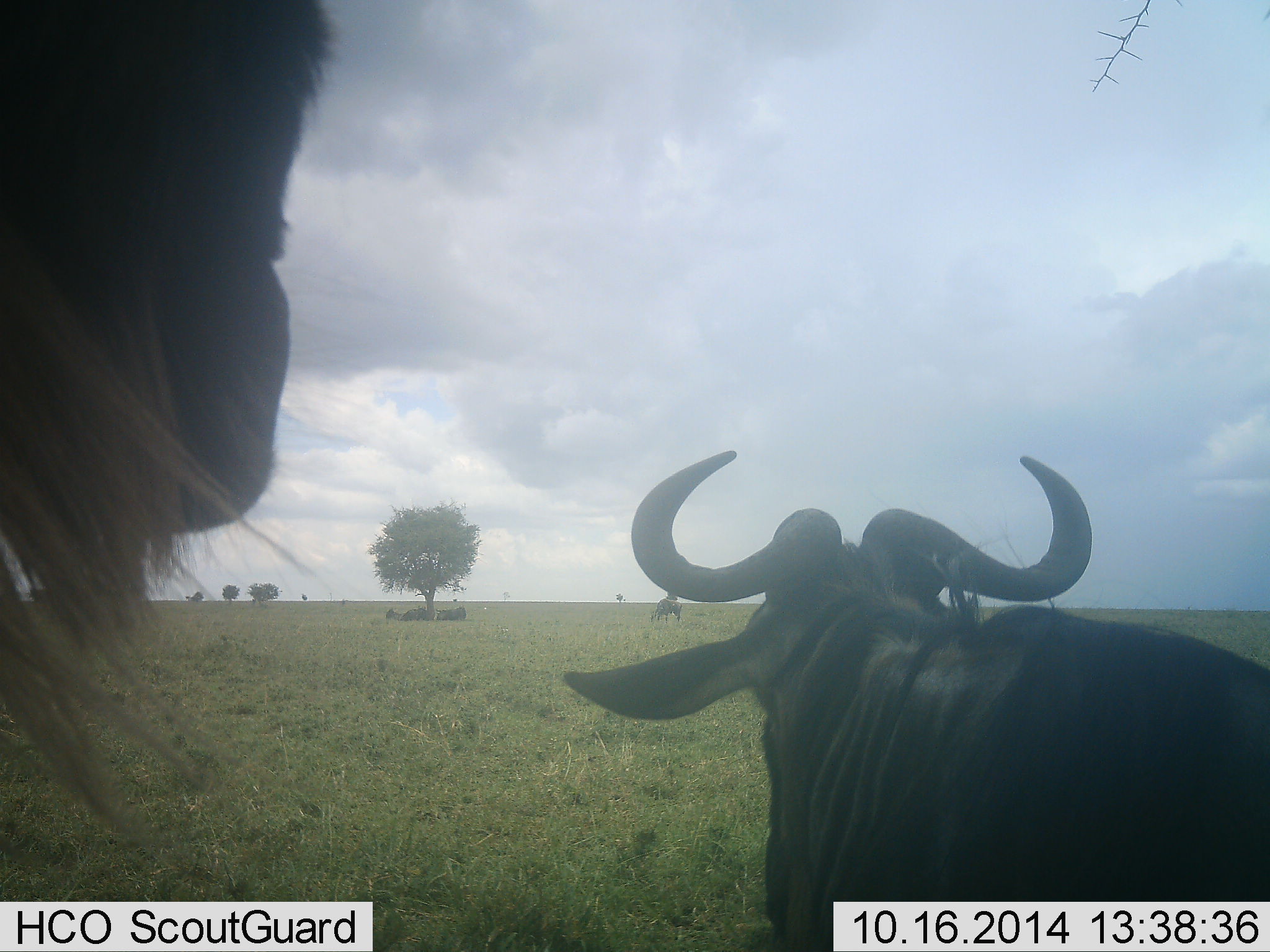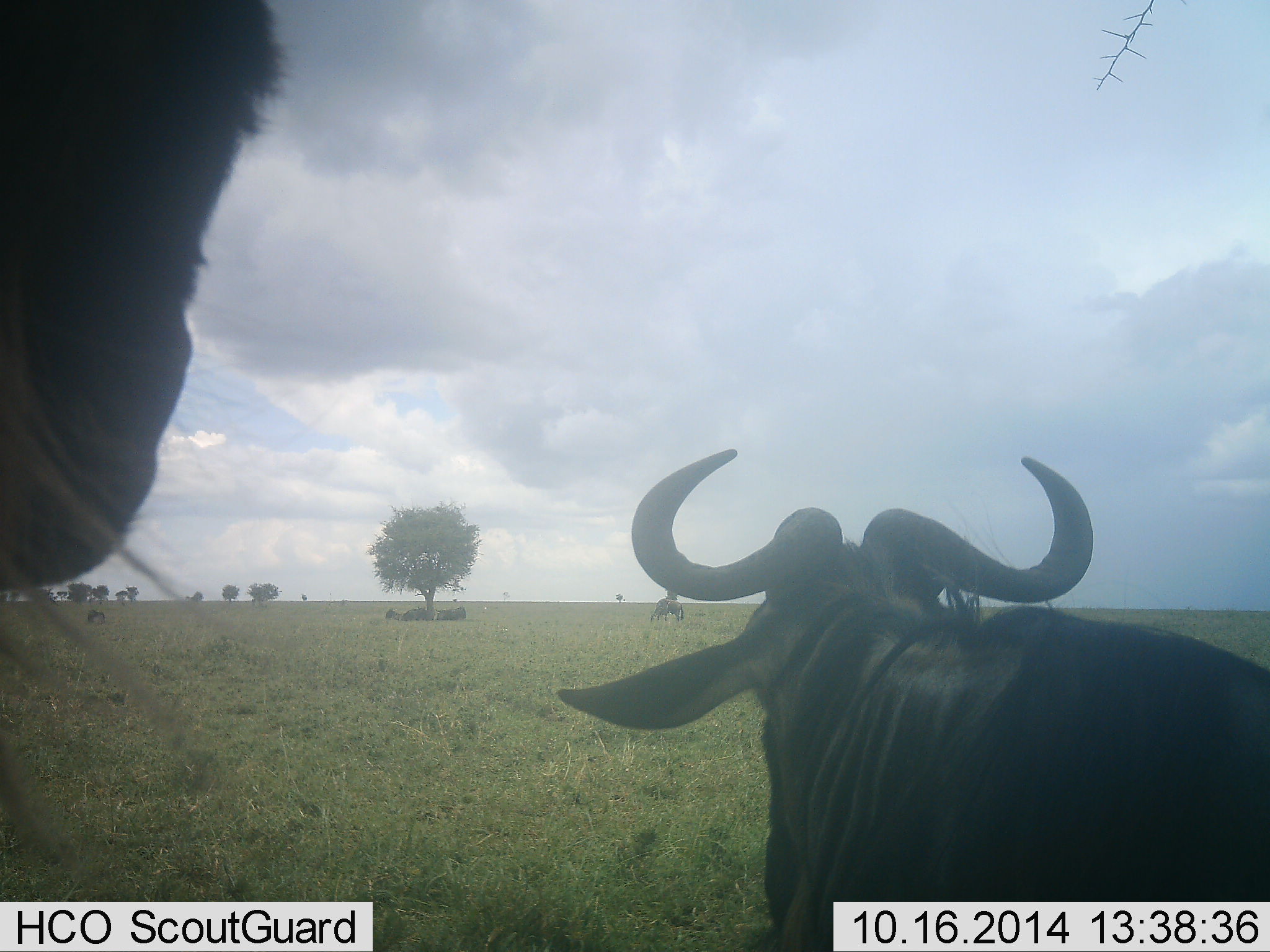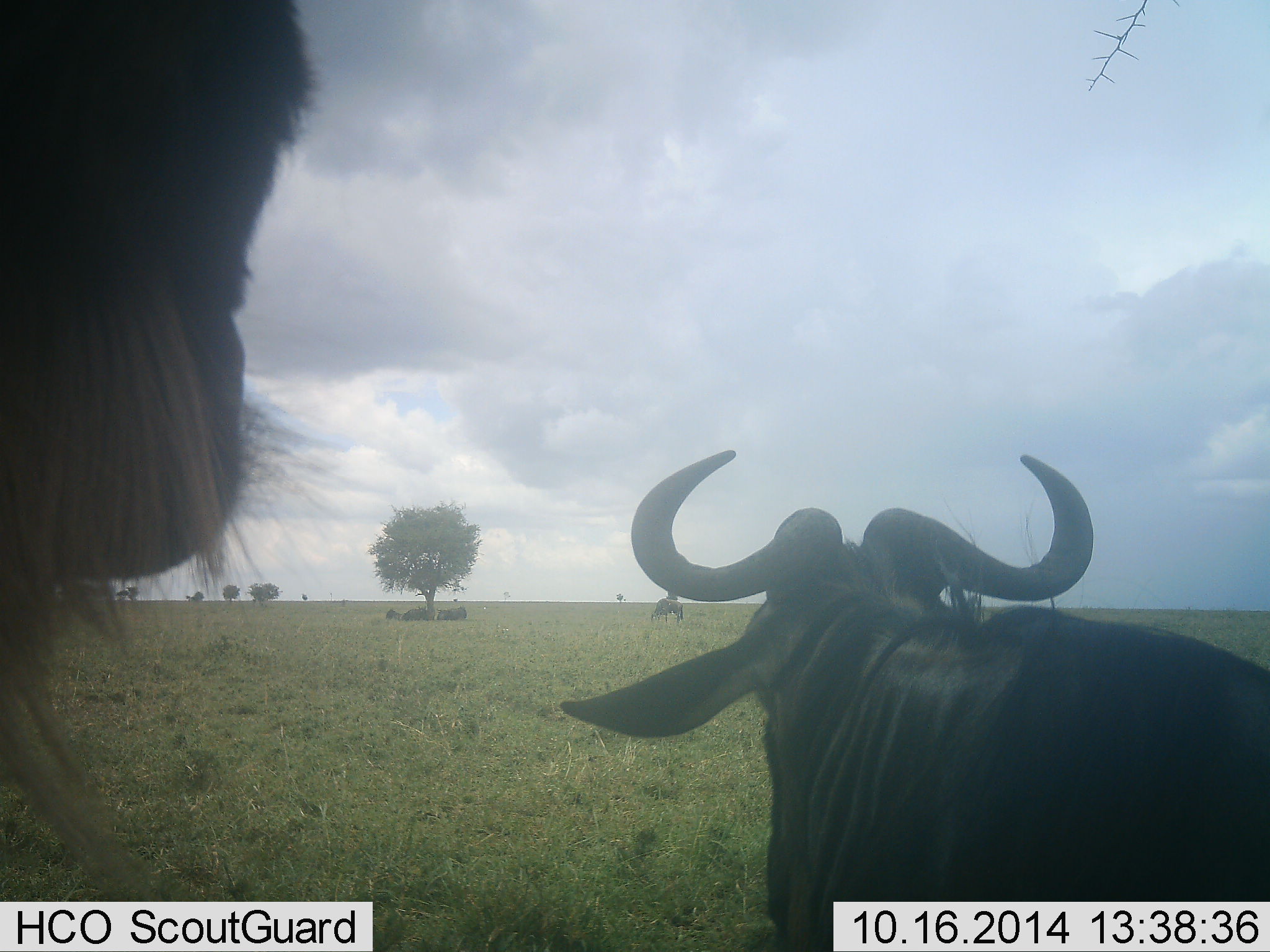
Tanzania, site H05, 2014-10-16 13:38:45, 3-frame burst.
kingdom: Animalia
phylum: Chordata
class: Mammalia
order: Artiodactyla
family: Bovidae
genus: Connochaetes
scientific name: Connochaetes taurinus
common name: blue wildebeest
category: wildebeest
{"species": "wildebeest (blue wildebeest) (Connochaetes taurinus)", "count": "4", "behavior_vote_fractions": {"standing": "90%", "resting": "50%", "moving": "10%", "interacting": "0%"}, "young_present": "0%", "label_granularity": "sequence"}